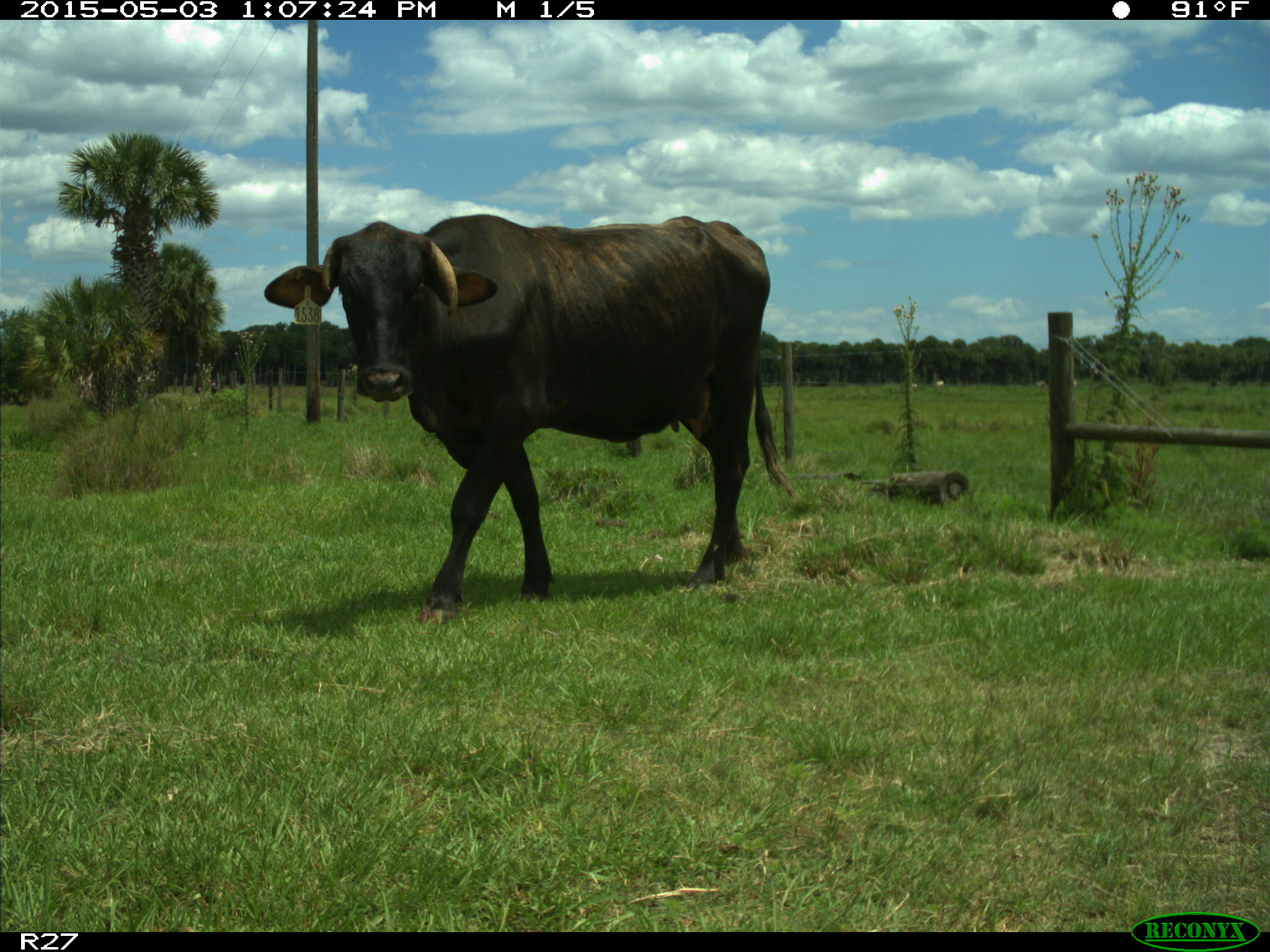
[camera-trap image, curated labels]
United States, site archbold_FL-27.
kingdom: Animalia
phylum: Chordata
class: Mammalia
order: Artiodactyla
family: Bovidae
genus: Bos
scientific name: Bos taurus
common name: domestic cow